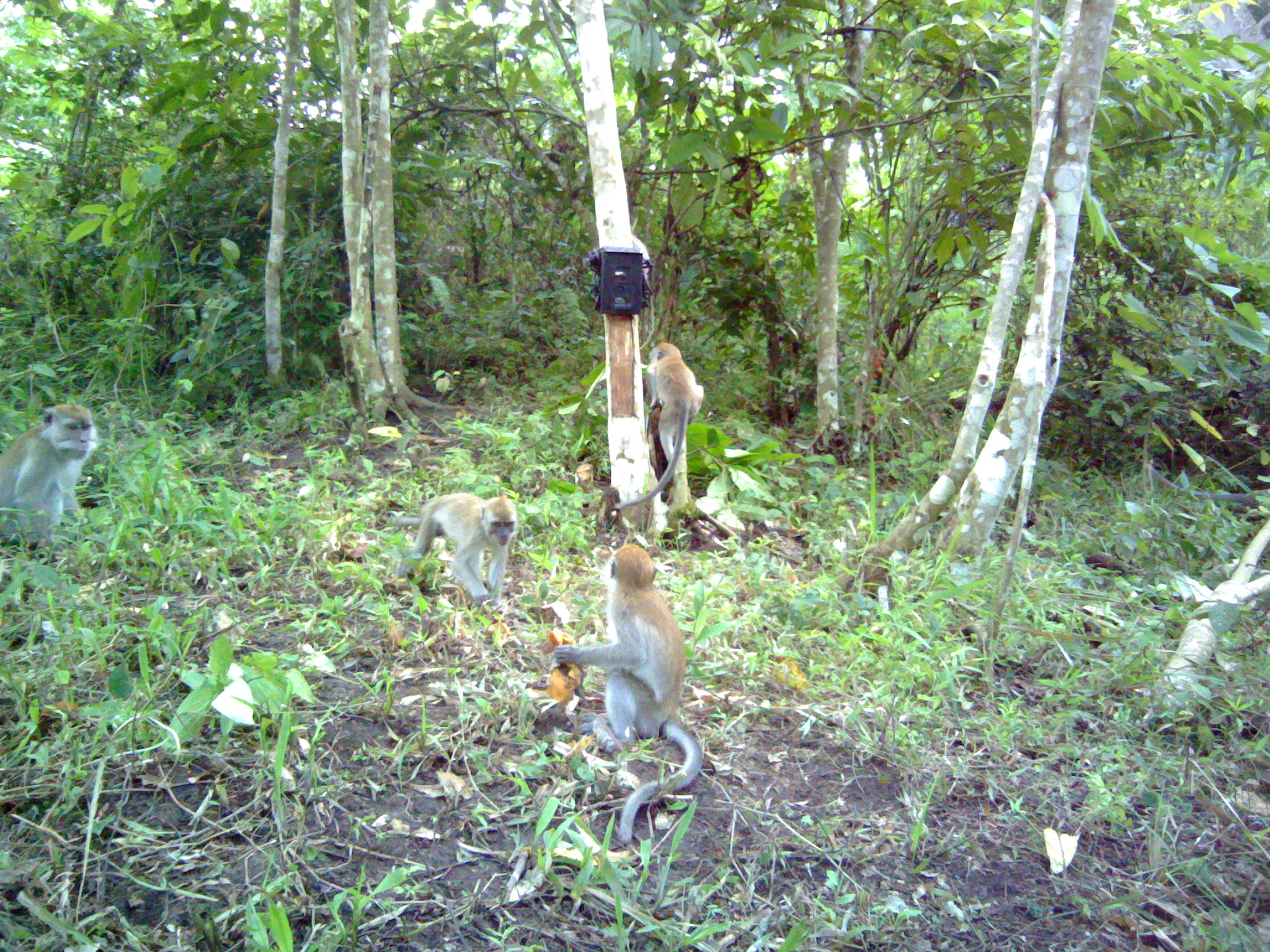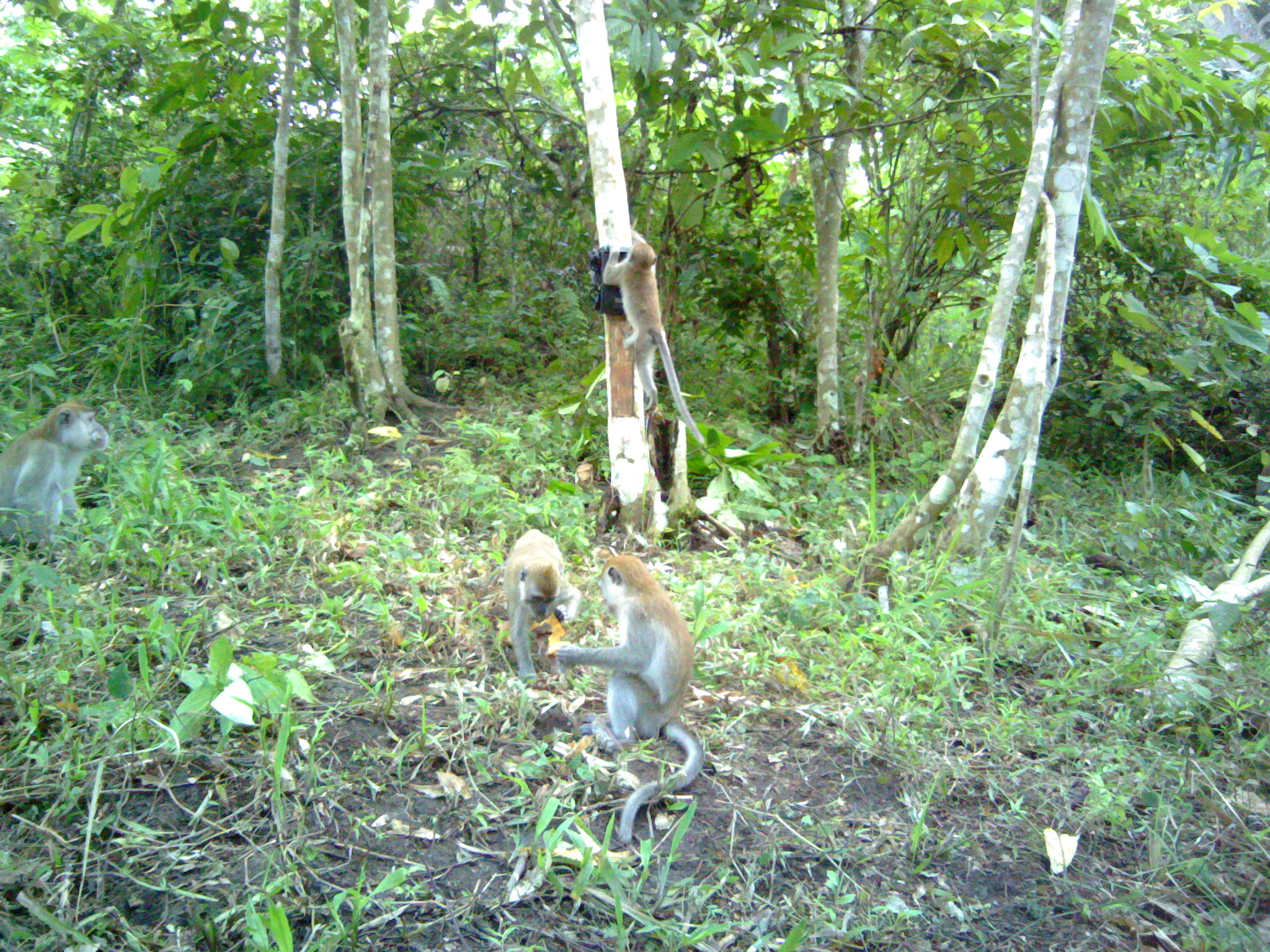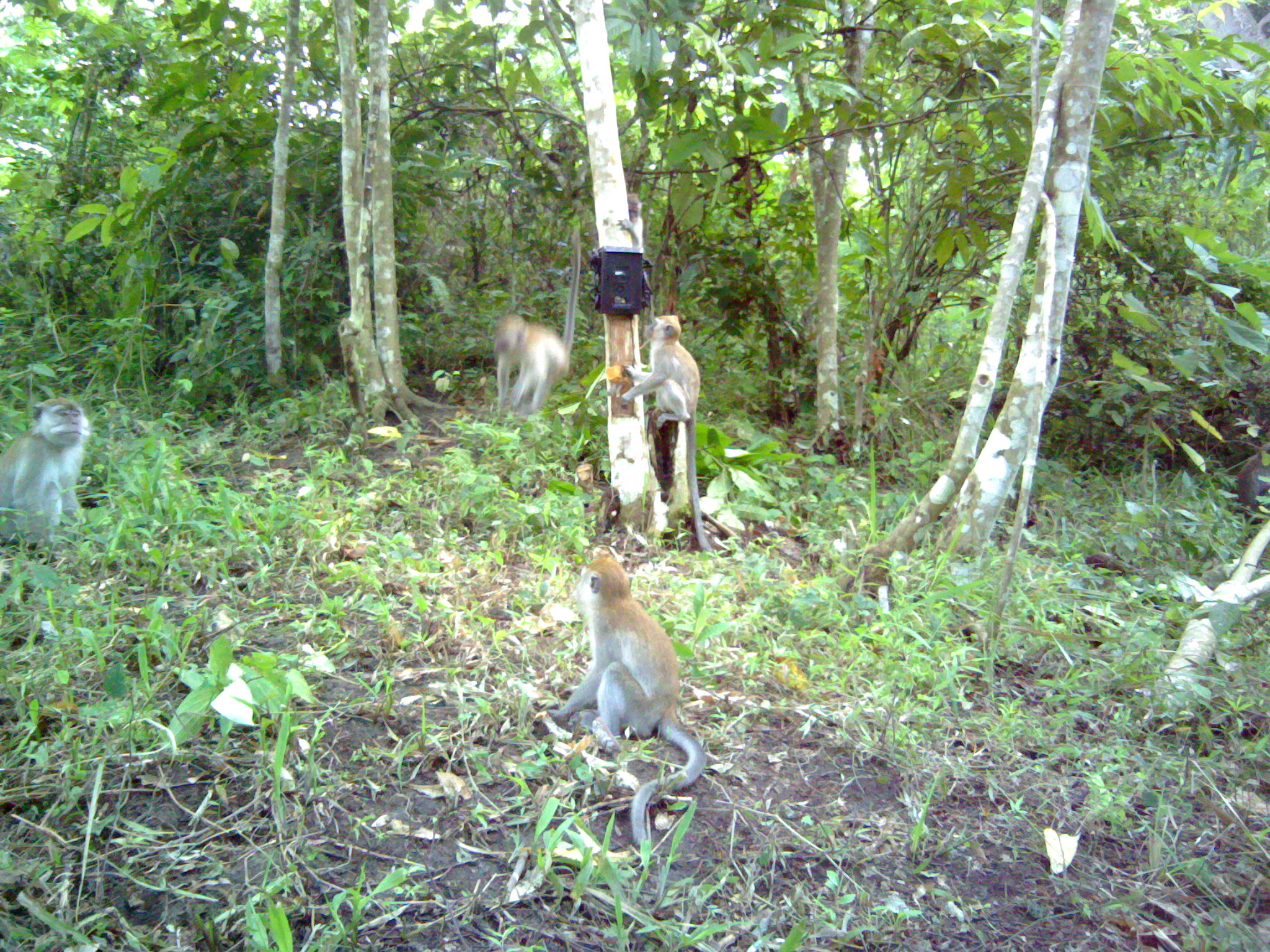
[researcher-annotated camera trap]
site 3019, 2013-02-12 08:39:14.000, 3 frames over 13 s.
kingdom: Animalia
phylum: Chordata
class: Mammalia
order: Primates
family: Cercopithecidae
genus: Macaca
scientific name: Macaca fascicularis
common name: crab-eating macaque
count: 4